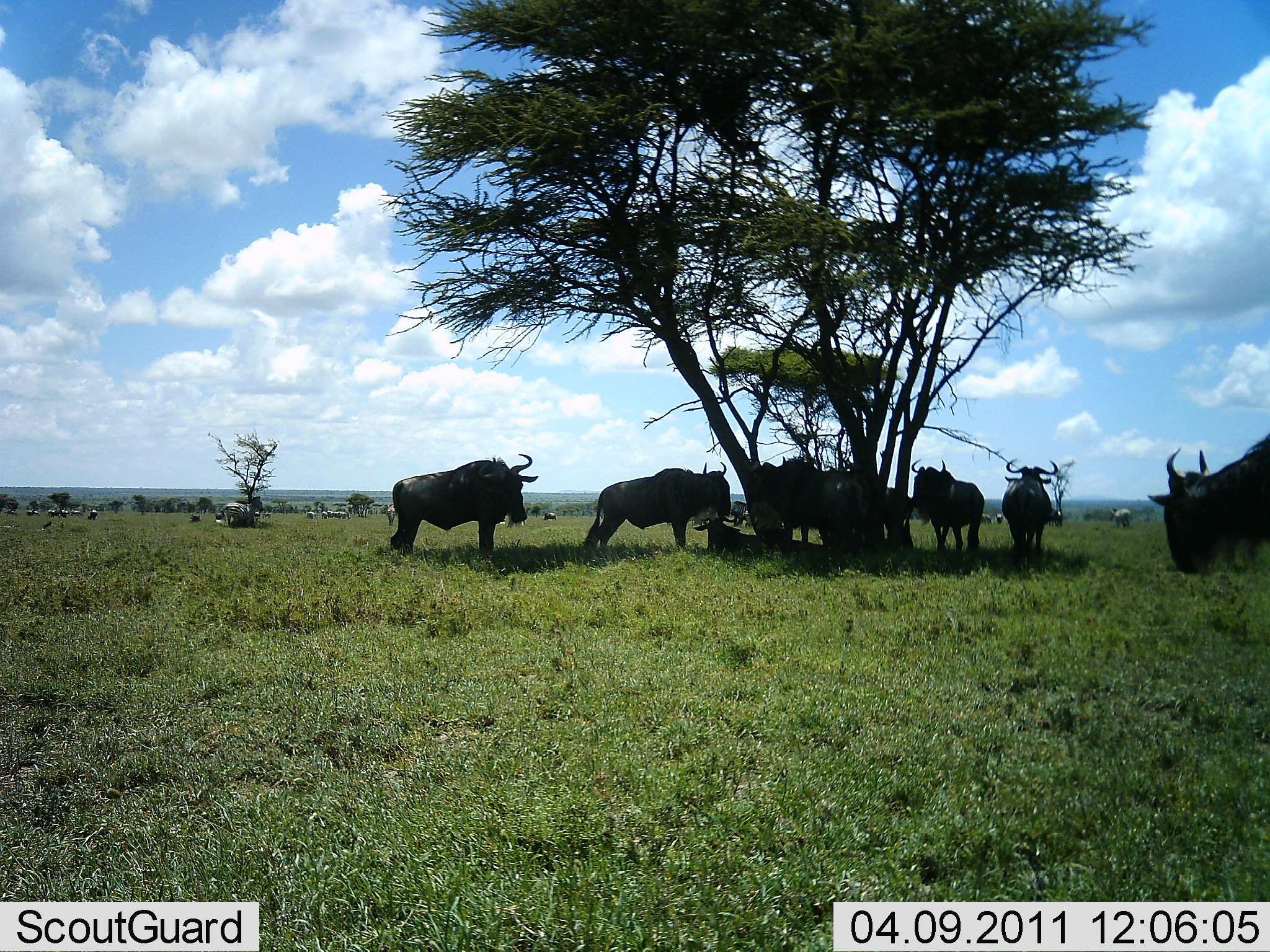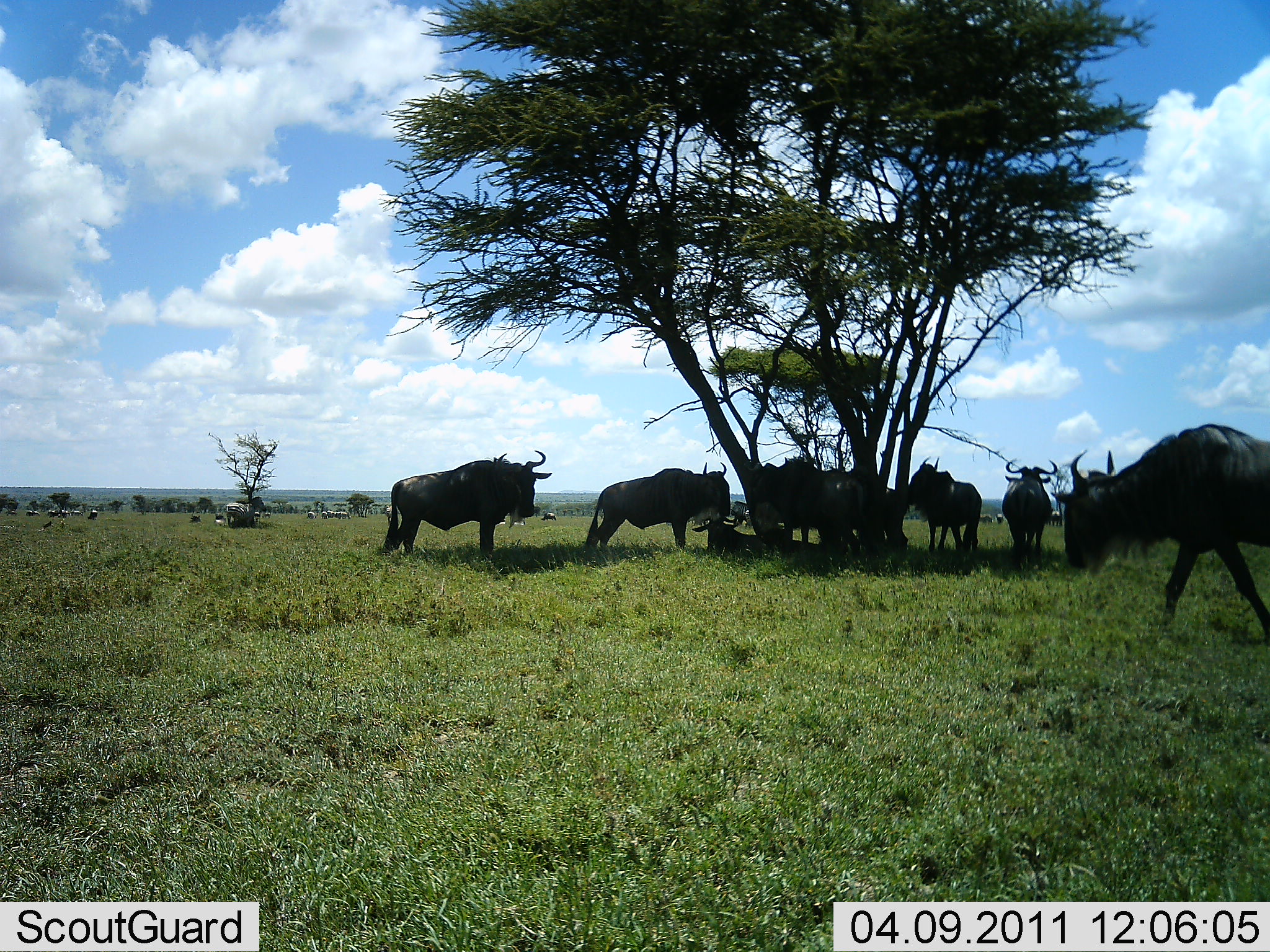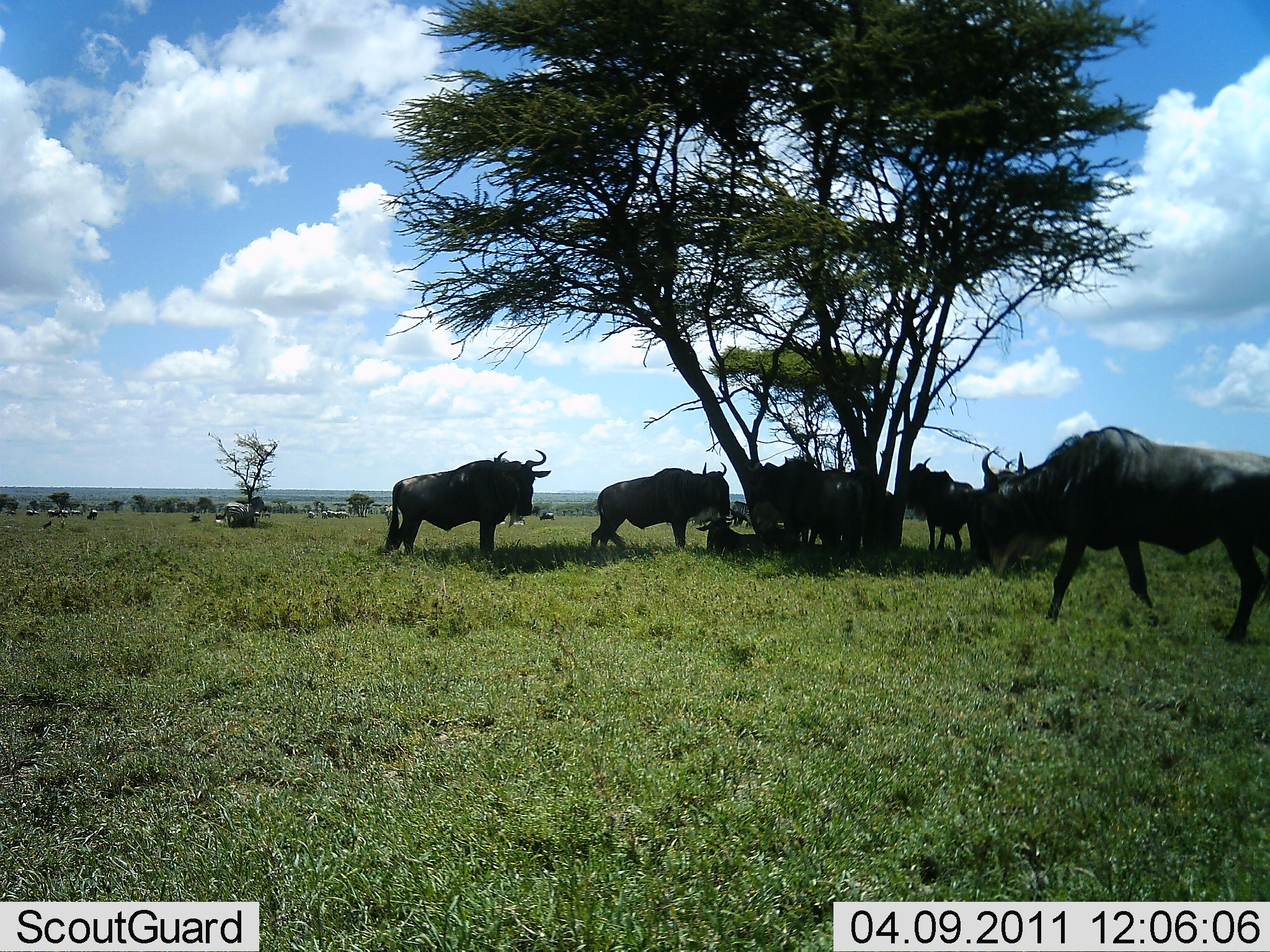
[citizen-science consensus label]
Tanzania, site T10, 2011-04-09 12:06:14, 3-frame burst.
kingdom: Animalia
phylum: Chordata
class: Mammalia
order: Artiodactyla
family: Bovidae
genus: Connochaetes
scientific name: Connochaetes taurinus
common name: blue wildebeest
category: wildebeest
Wildebeest (blue wildebeest) (Connochaetes taurinus), count 8. Behavior (volunteer vote fractions): standing 79%, resting 71%, moving 57%, interacting 0%. Young present (vote fraction): 0%. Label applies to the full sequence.